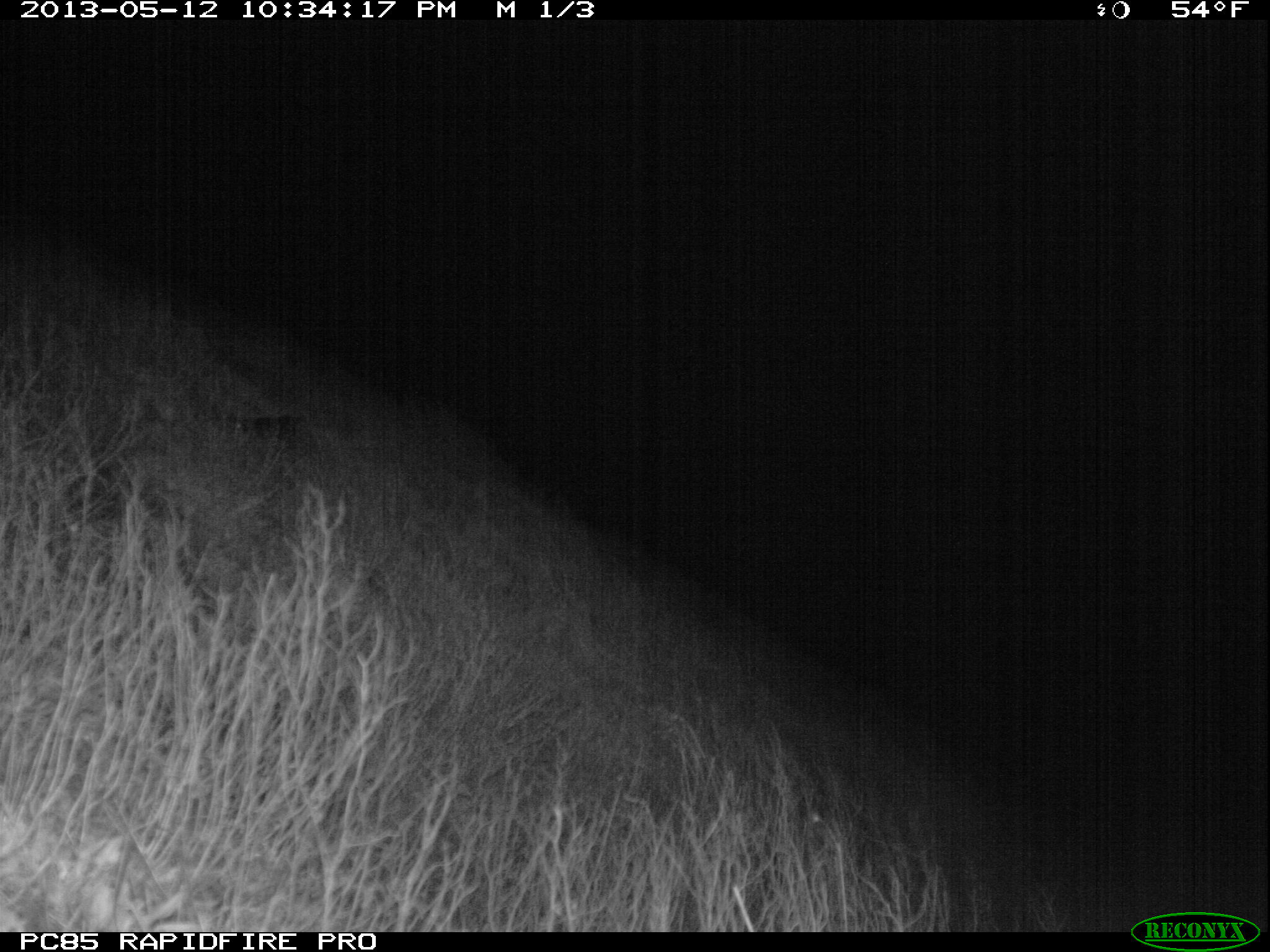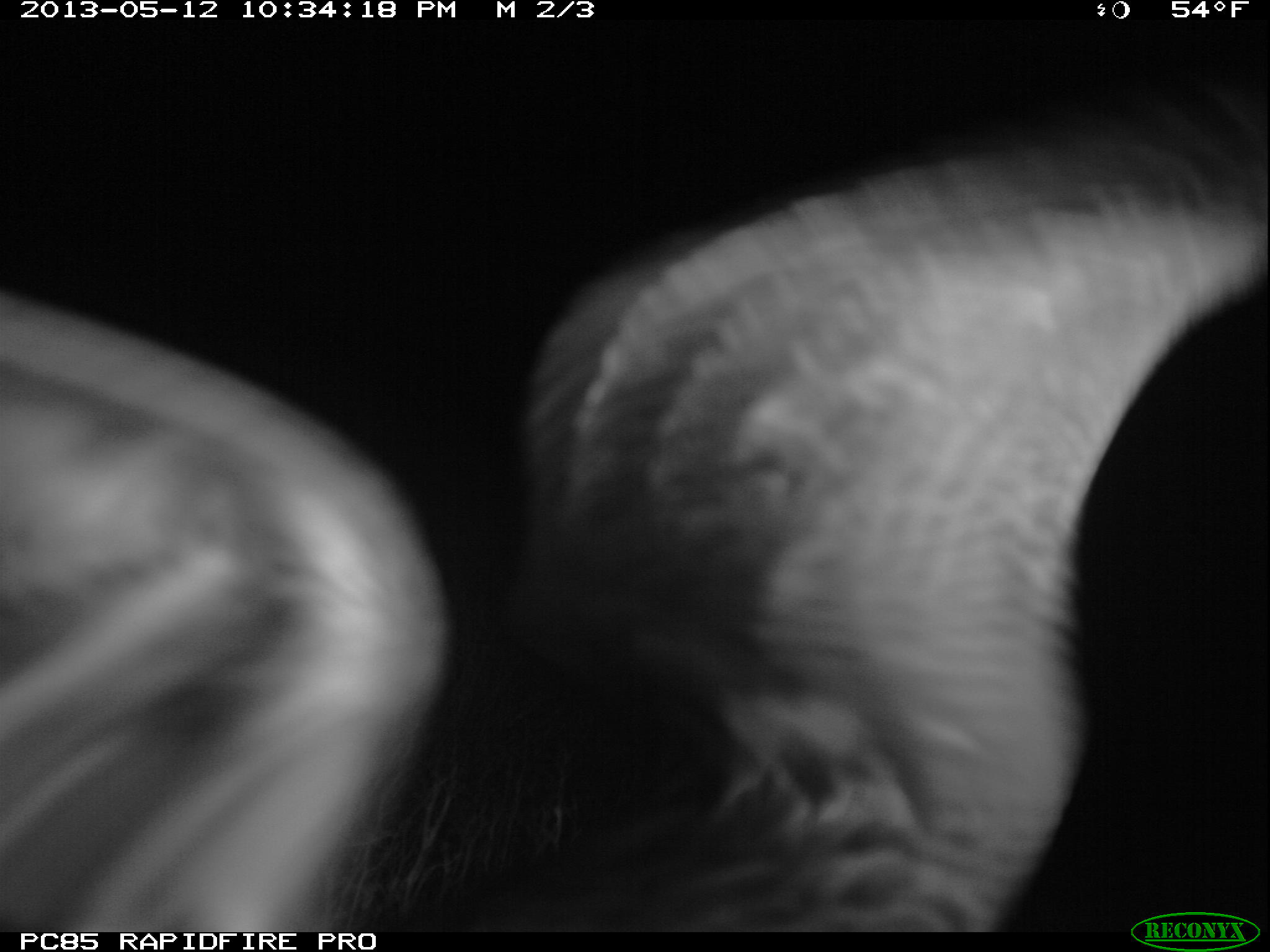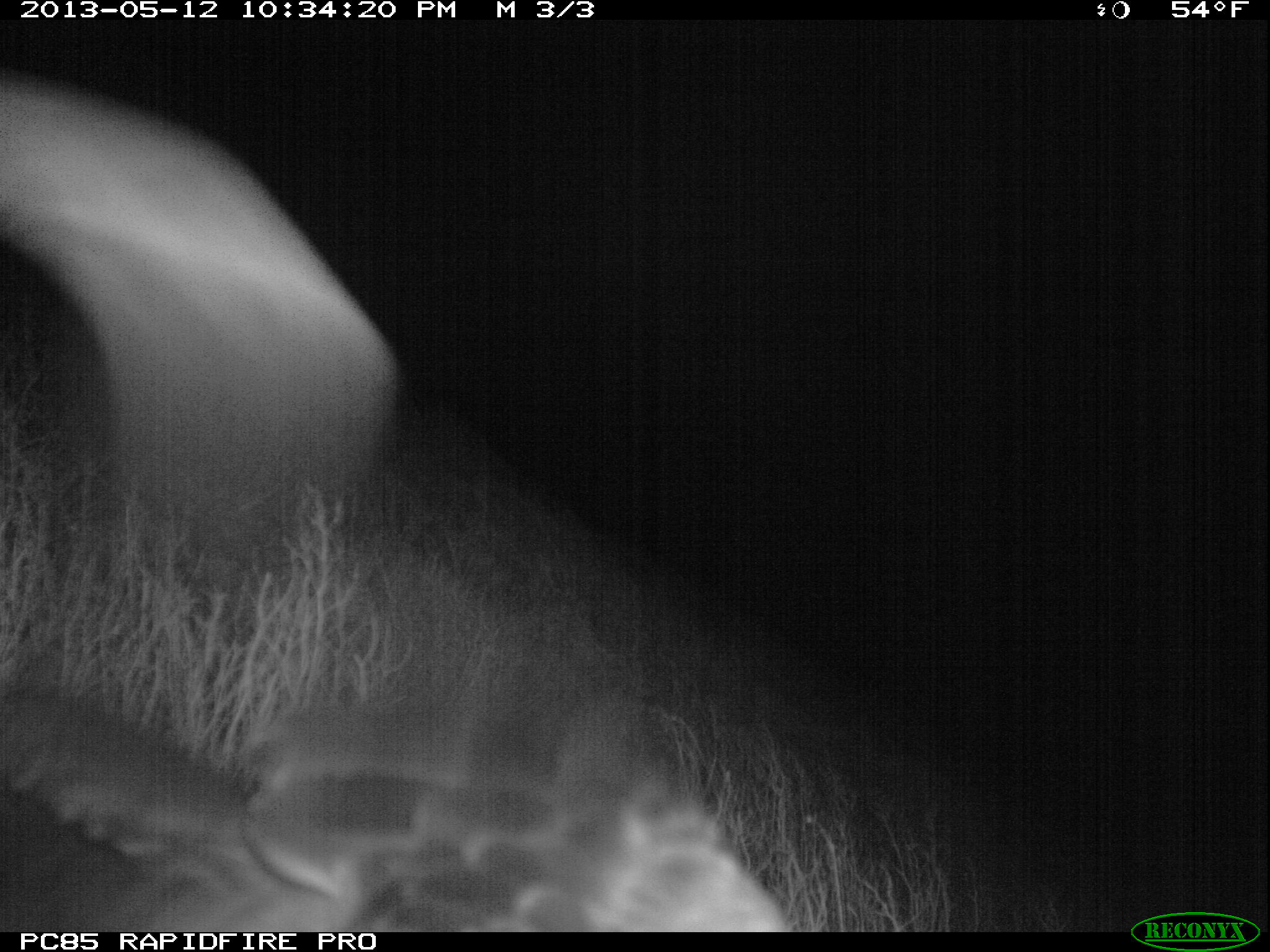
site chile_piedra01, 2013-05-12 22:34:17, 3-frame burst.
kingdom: Animalia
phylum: Chordata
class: Aves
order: Procellariiformes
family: Procellariidae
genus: Calonectris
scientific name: Calonectris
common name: shearwater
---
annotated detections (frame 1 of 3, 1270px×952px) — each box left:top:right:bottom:
shearwater: 225:402:309:449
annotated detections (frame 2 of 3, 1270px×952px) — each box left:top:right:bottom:
shearwater: 0:63:1259:932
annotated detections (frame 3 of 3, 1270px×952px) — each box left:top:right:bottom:
shearwater: 14:679:787:939
unknown: 0:61:418:568